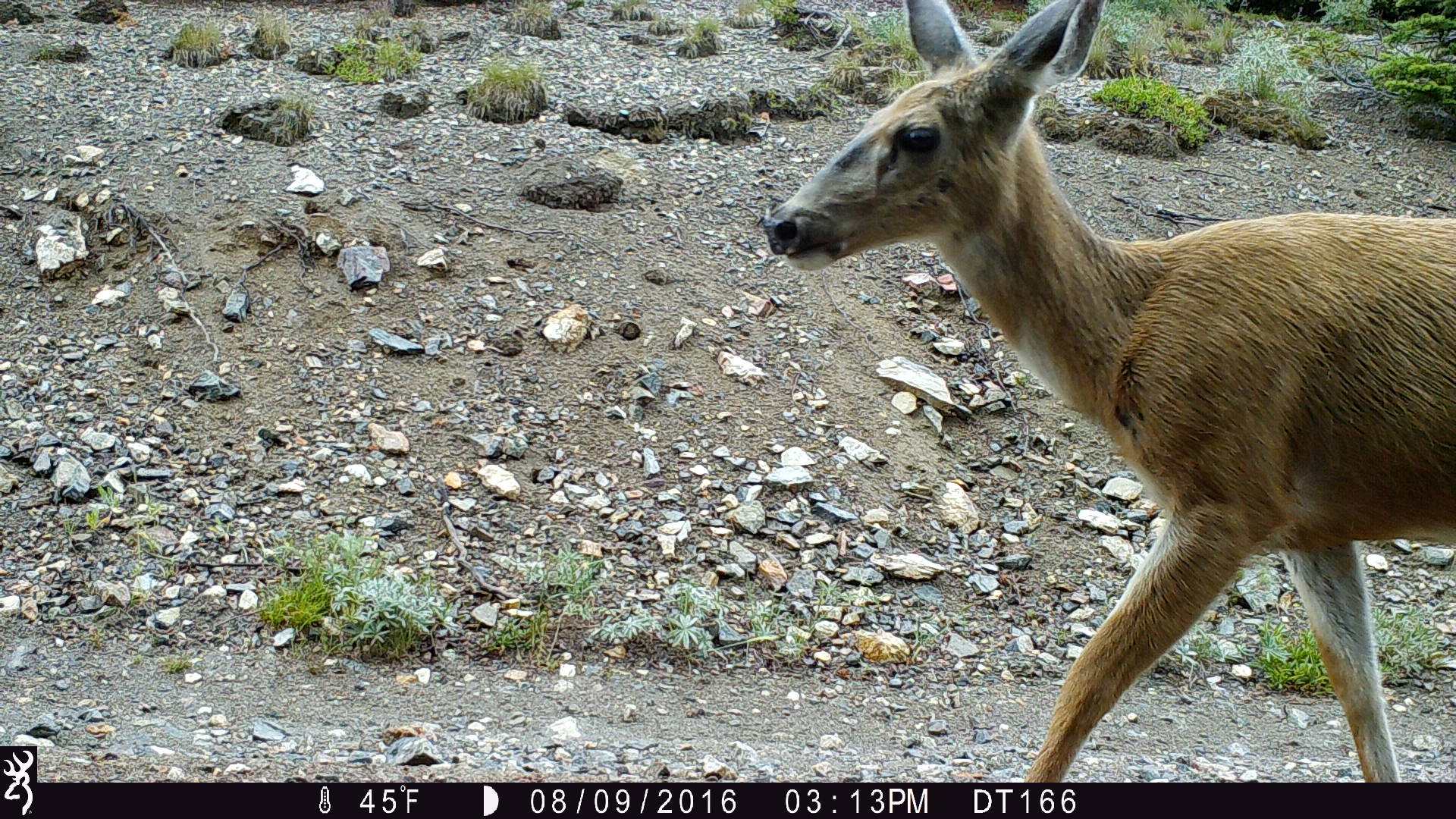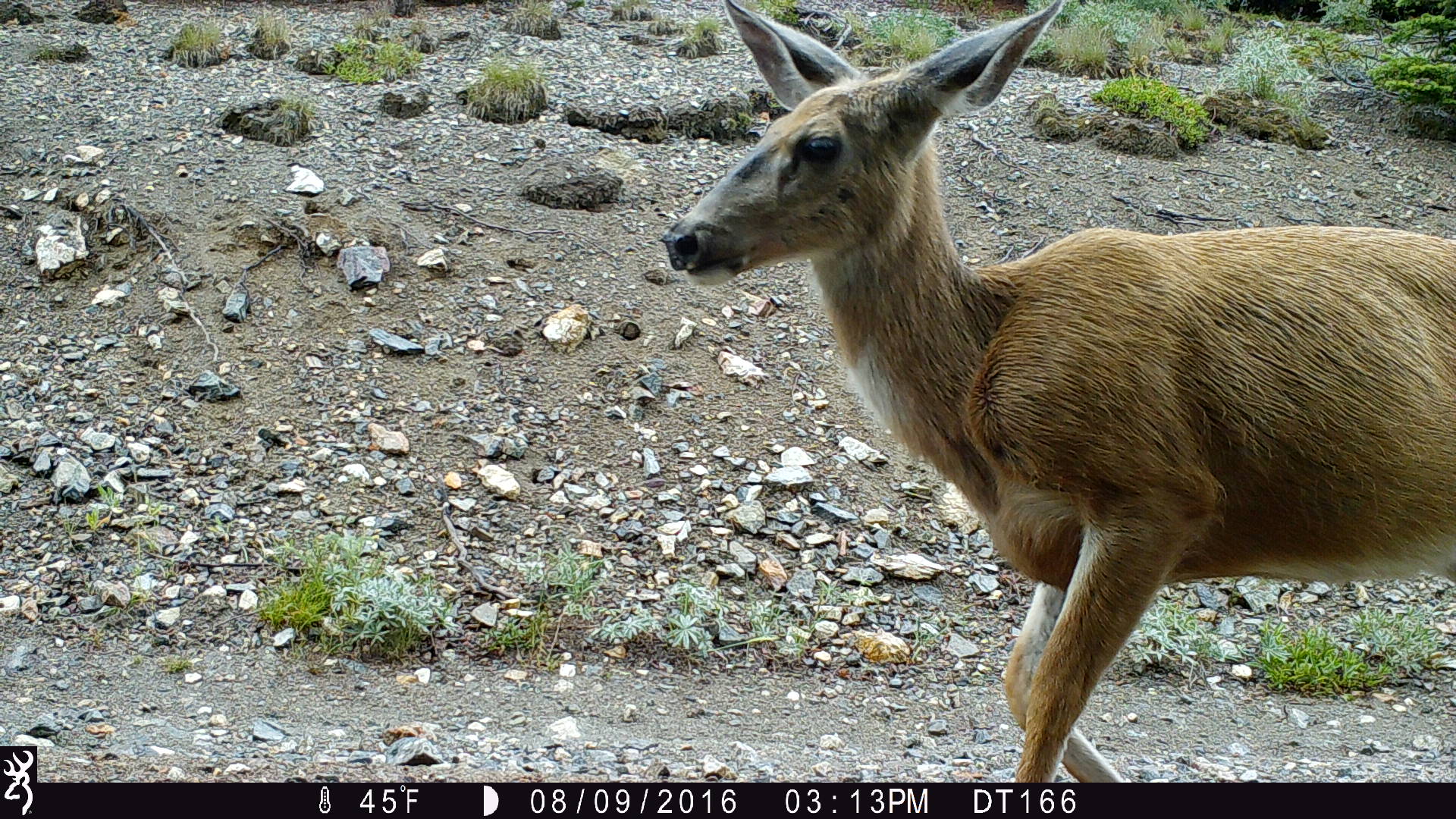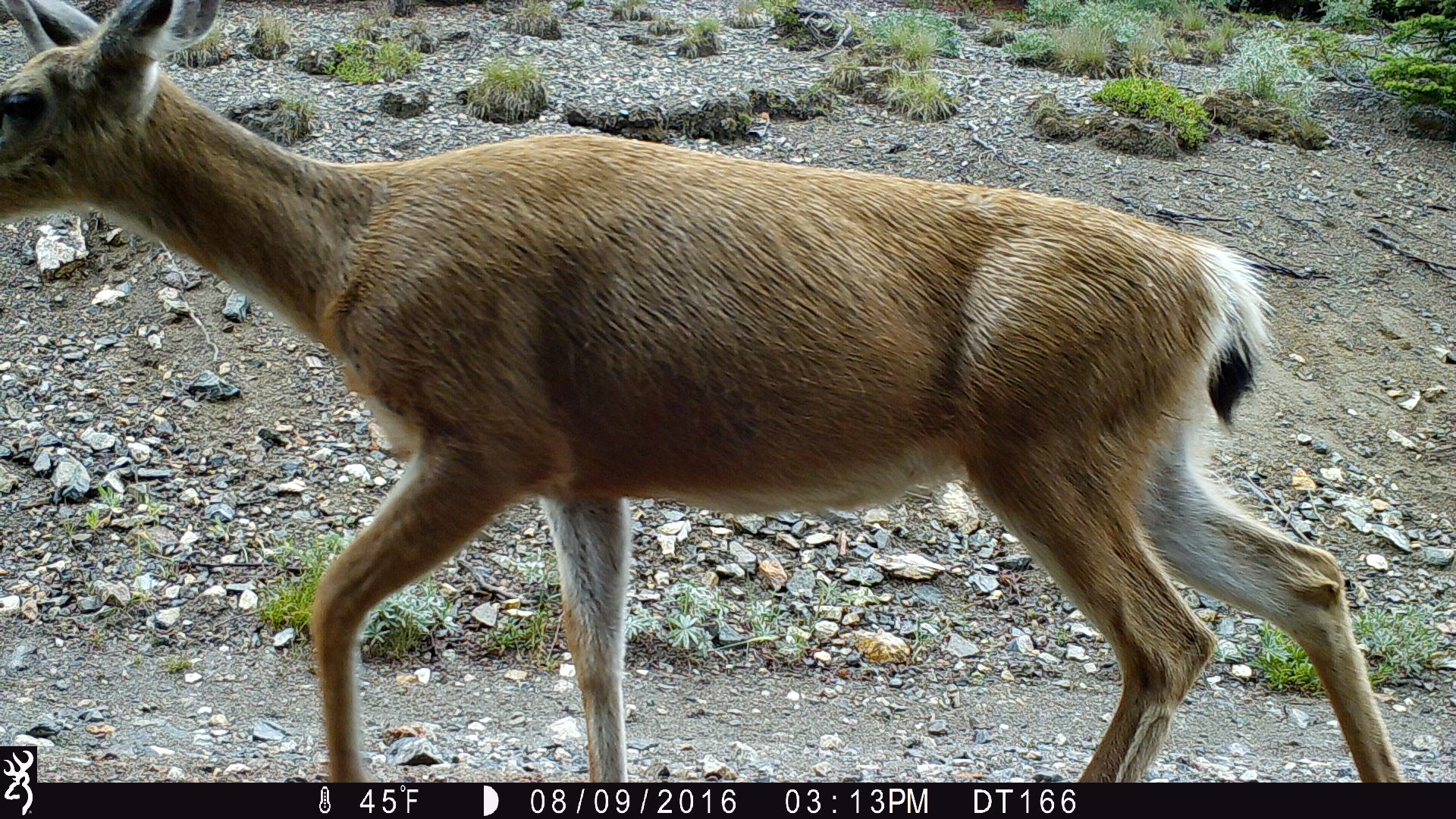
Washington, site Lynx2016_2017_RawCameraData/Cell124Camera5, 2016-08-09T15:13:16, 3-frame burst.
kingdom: Animalia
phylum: Chordata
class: Mammalia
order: Artiodactyla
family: Cervidae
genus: Odocoileus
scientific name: Odocoileus hemionus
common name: mule deer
Odocoileus hemionus (mule deer). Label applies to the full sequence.